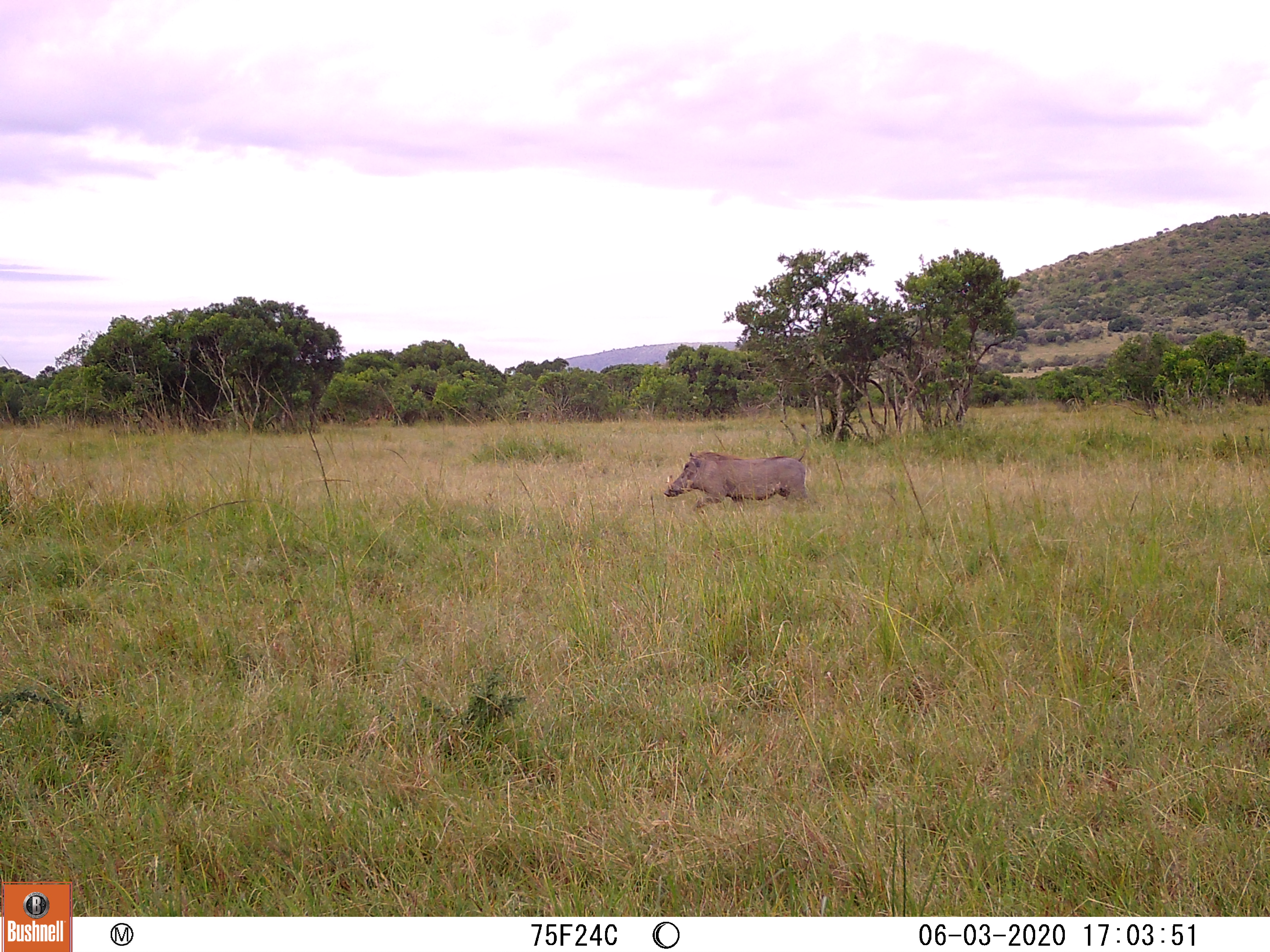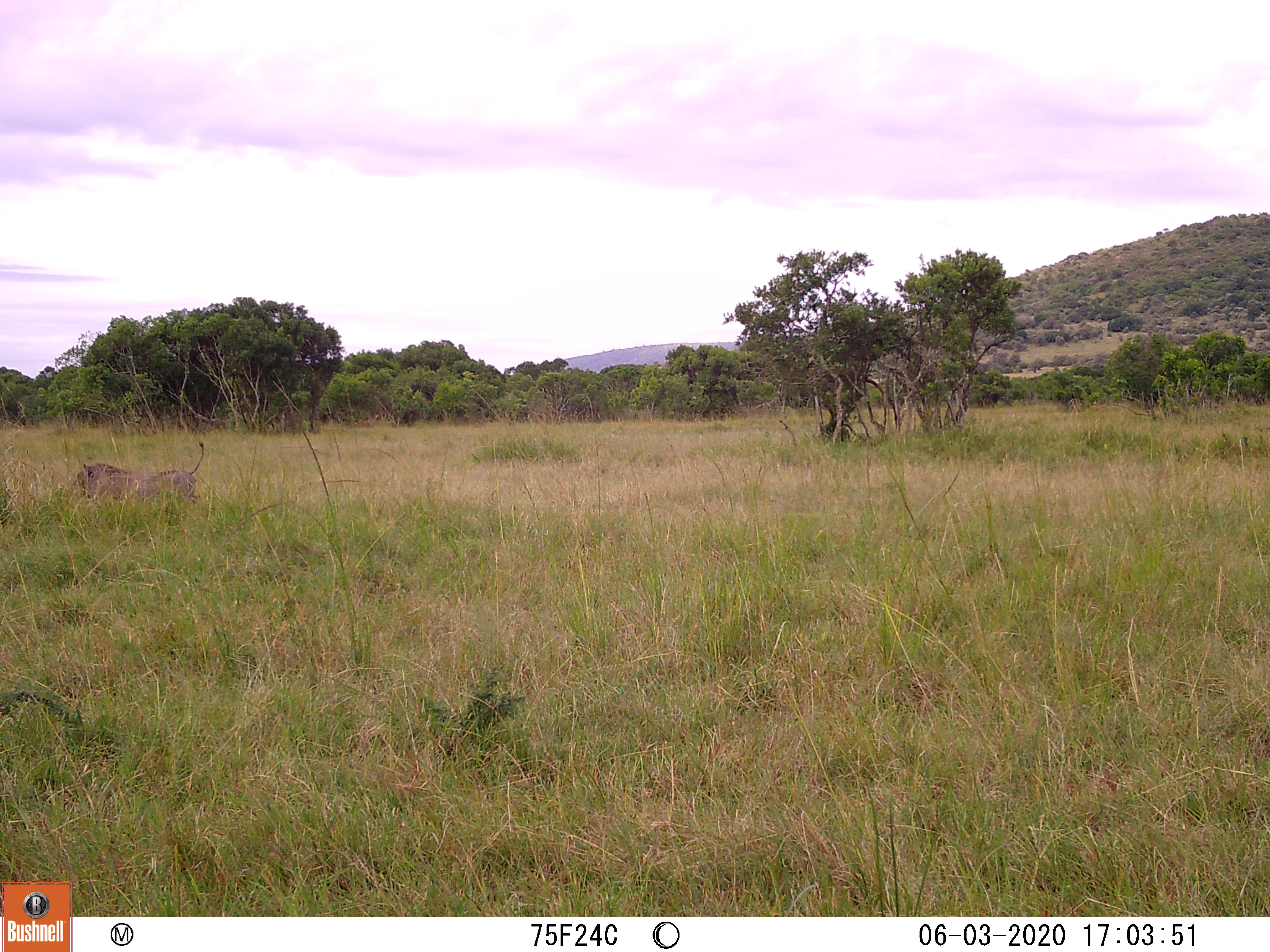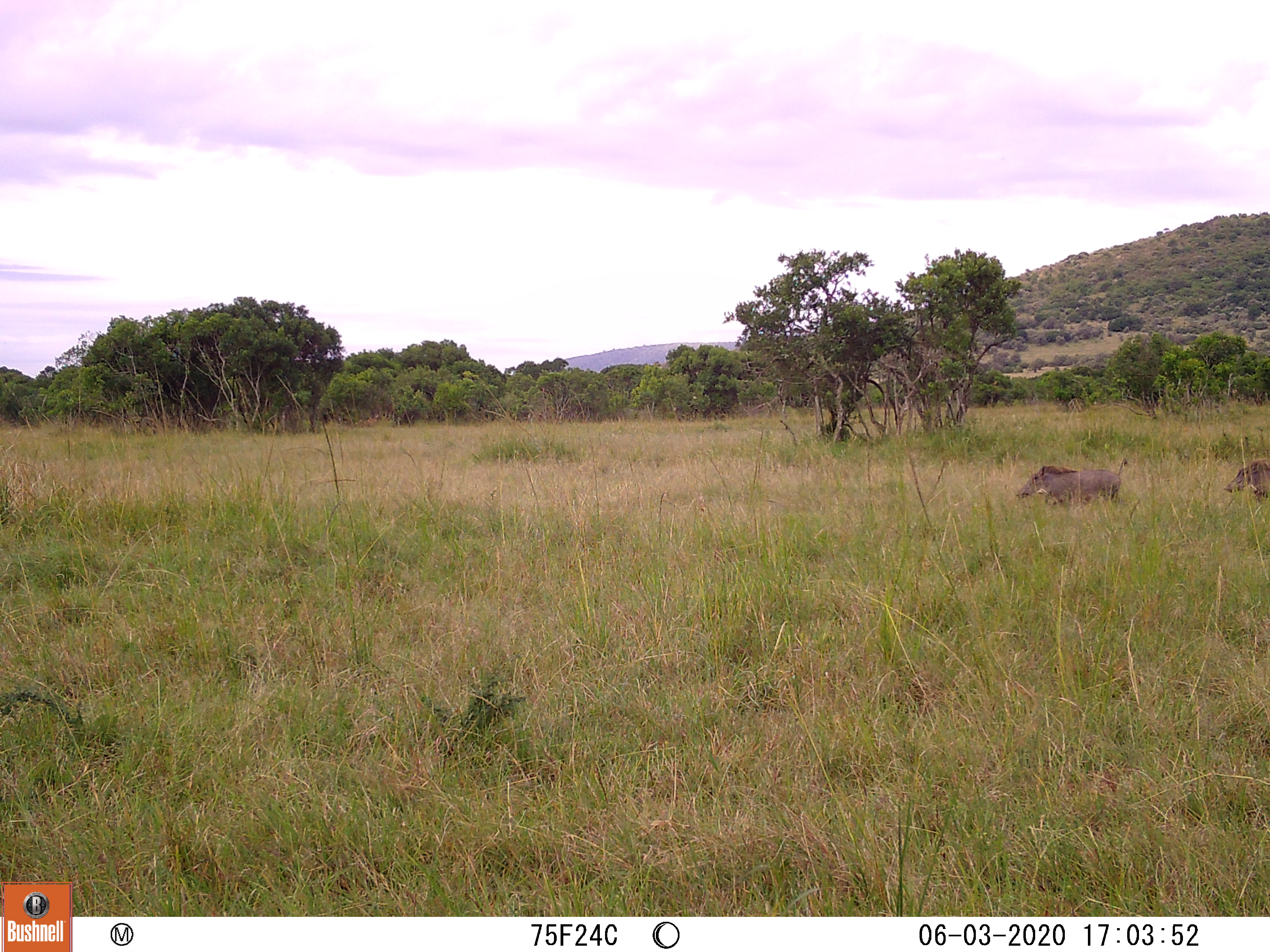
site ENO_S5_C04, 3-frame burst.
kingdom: Animalia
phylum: Chordata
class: Mammalia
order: Artiodactyla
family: Suidae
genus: Phacochoerus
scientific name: Phacochoerus africanus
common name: warthog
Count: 2.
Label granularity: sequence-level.